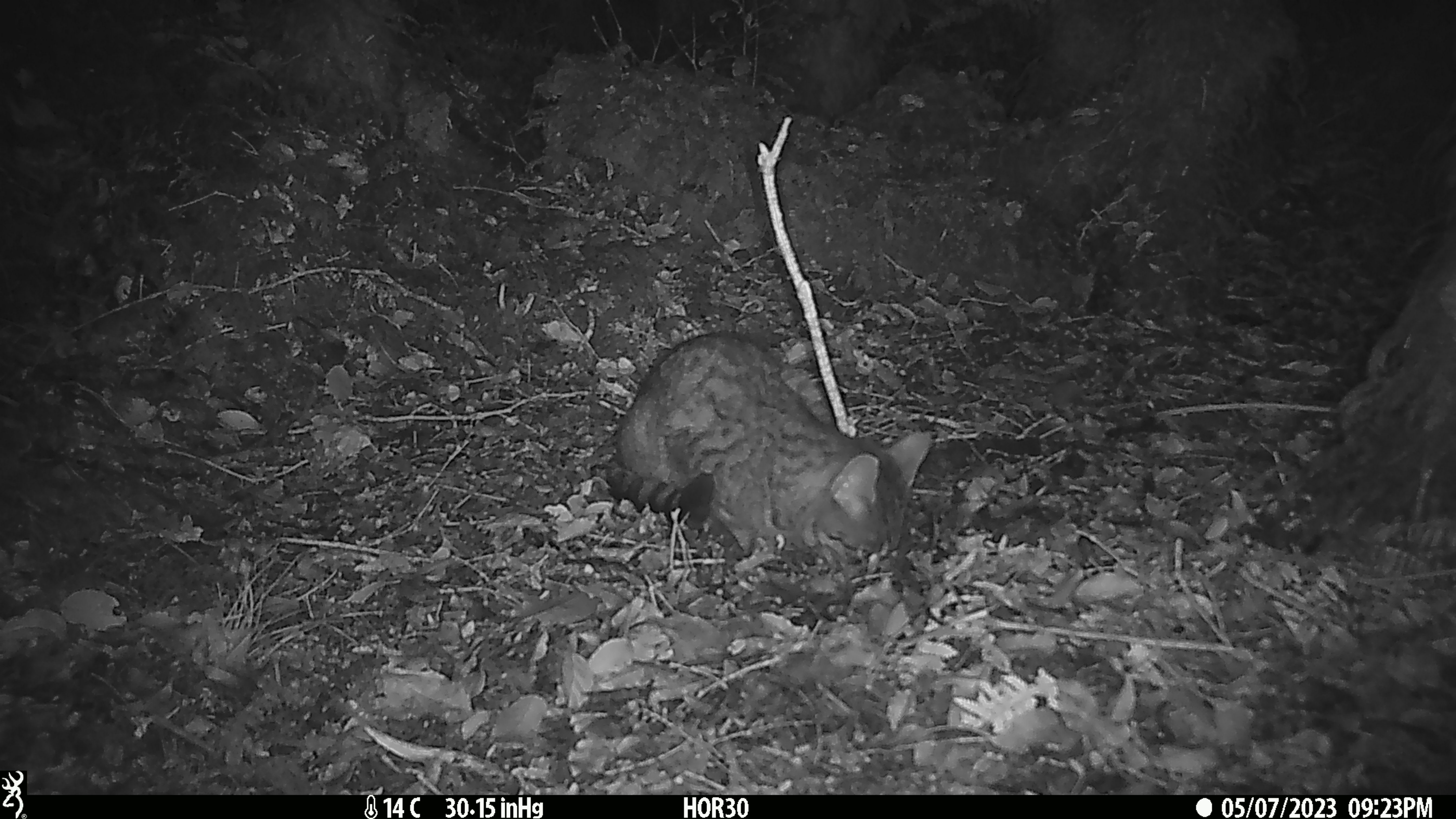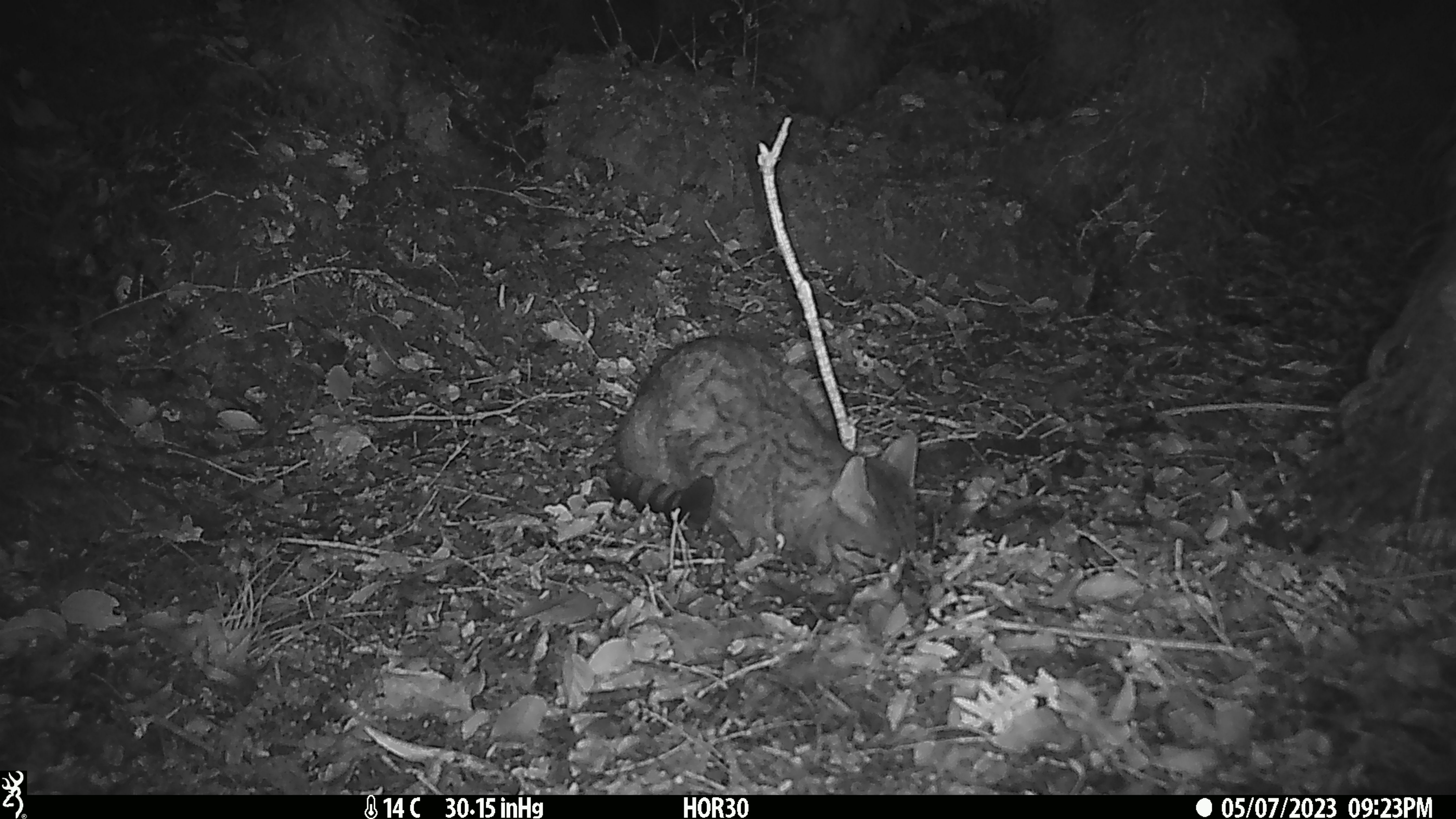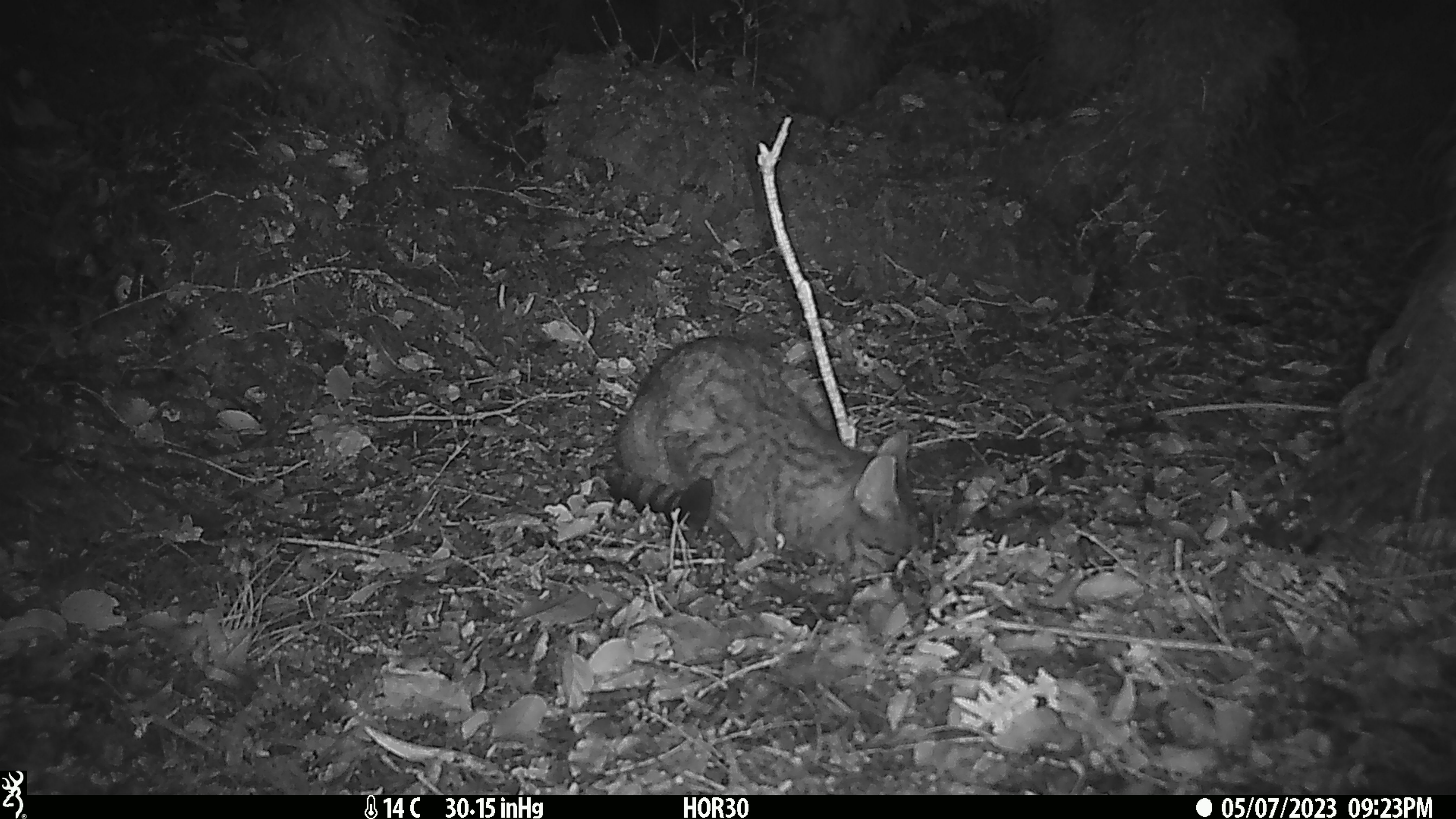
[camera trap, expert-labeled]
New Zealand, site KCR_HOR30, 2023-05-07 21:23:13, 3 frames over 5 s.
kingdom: Animalia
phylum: Chordata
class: Mammalia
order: Carnivora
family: Felidae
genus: Felis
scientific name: Felis catus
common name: domestic cat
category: cat